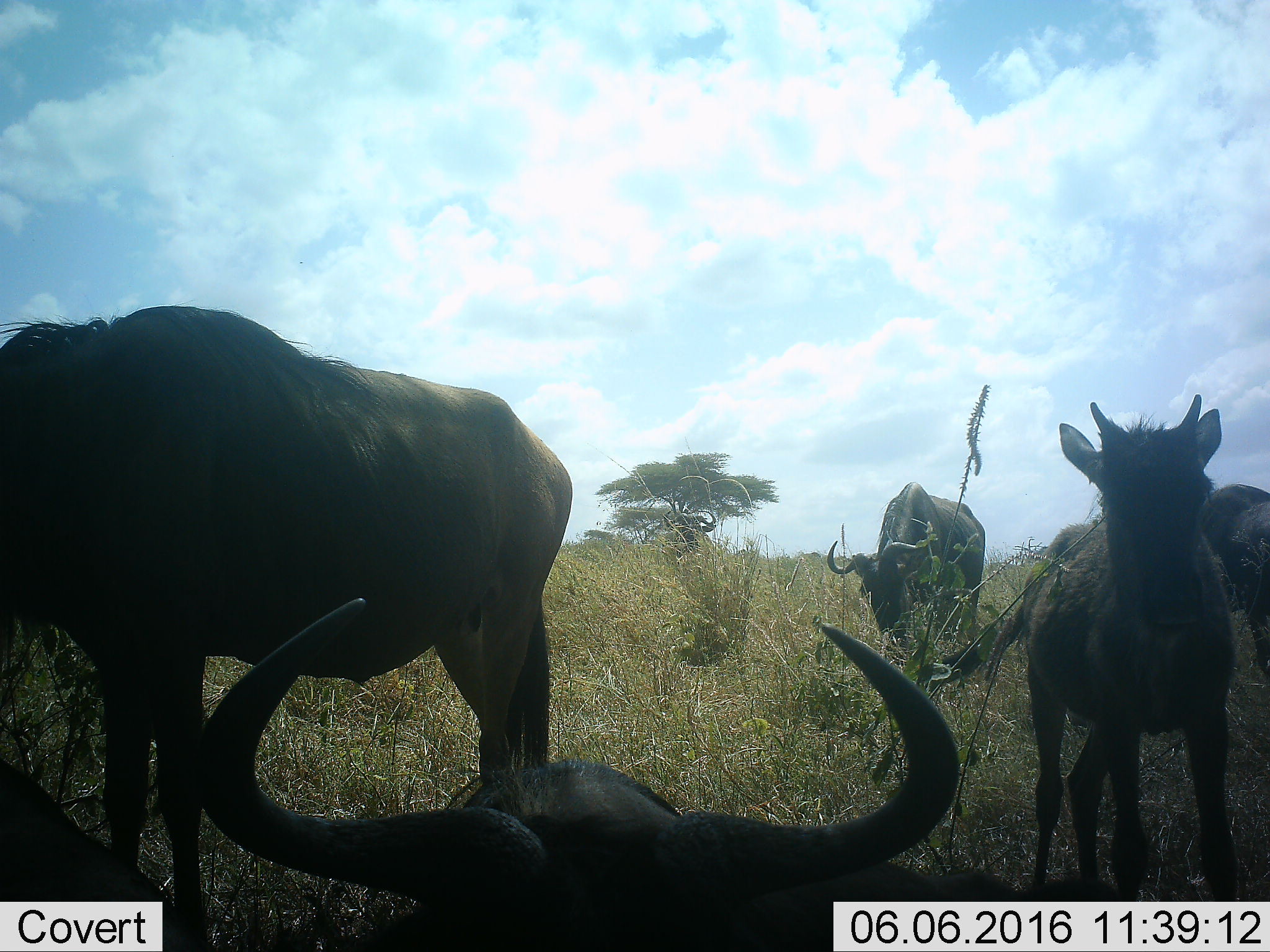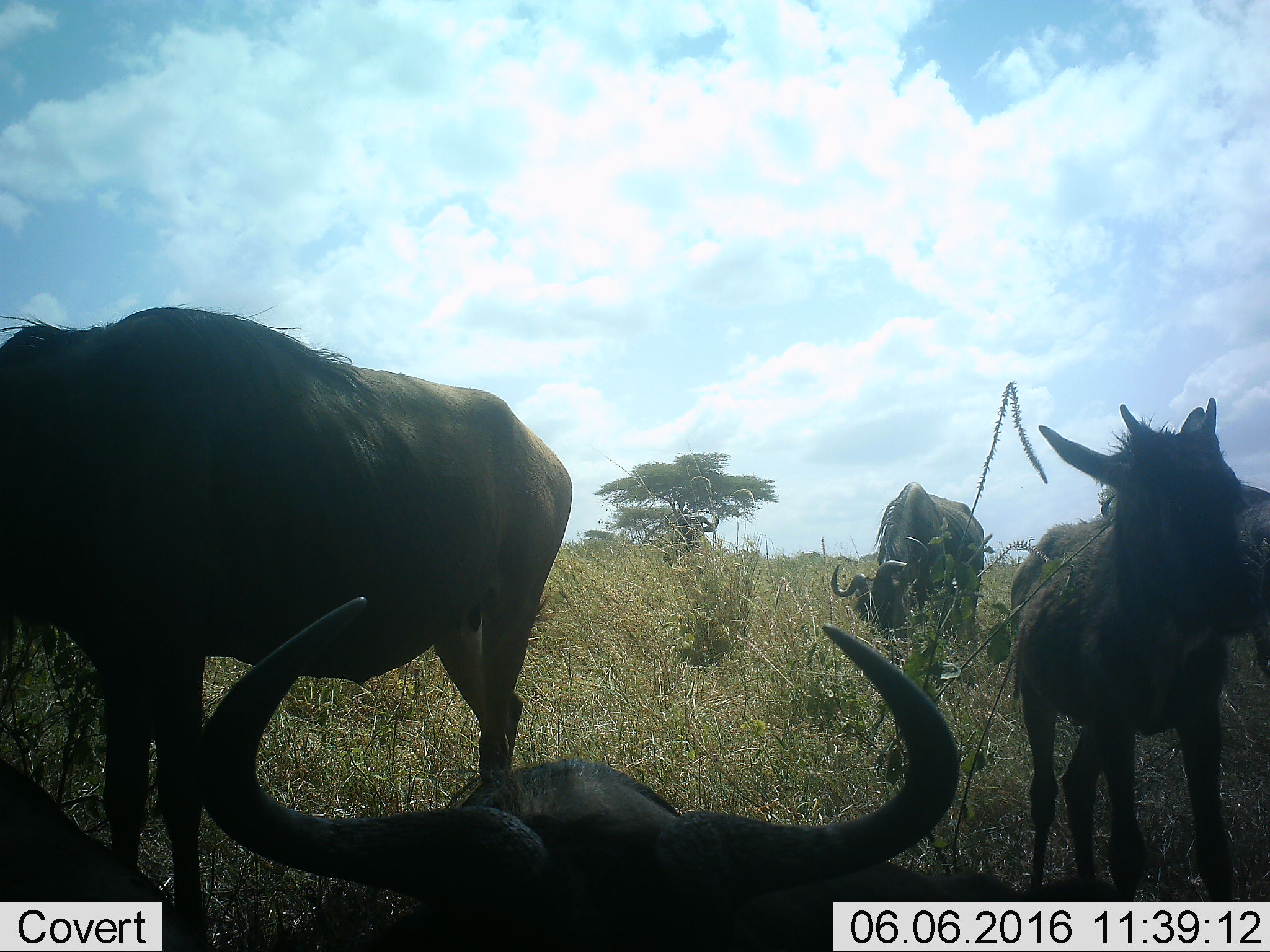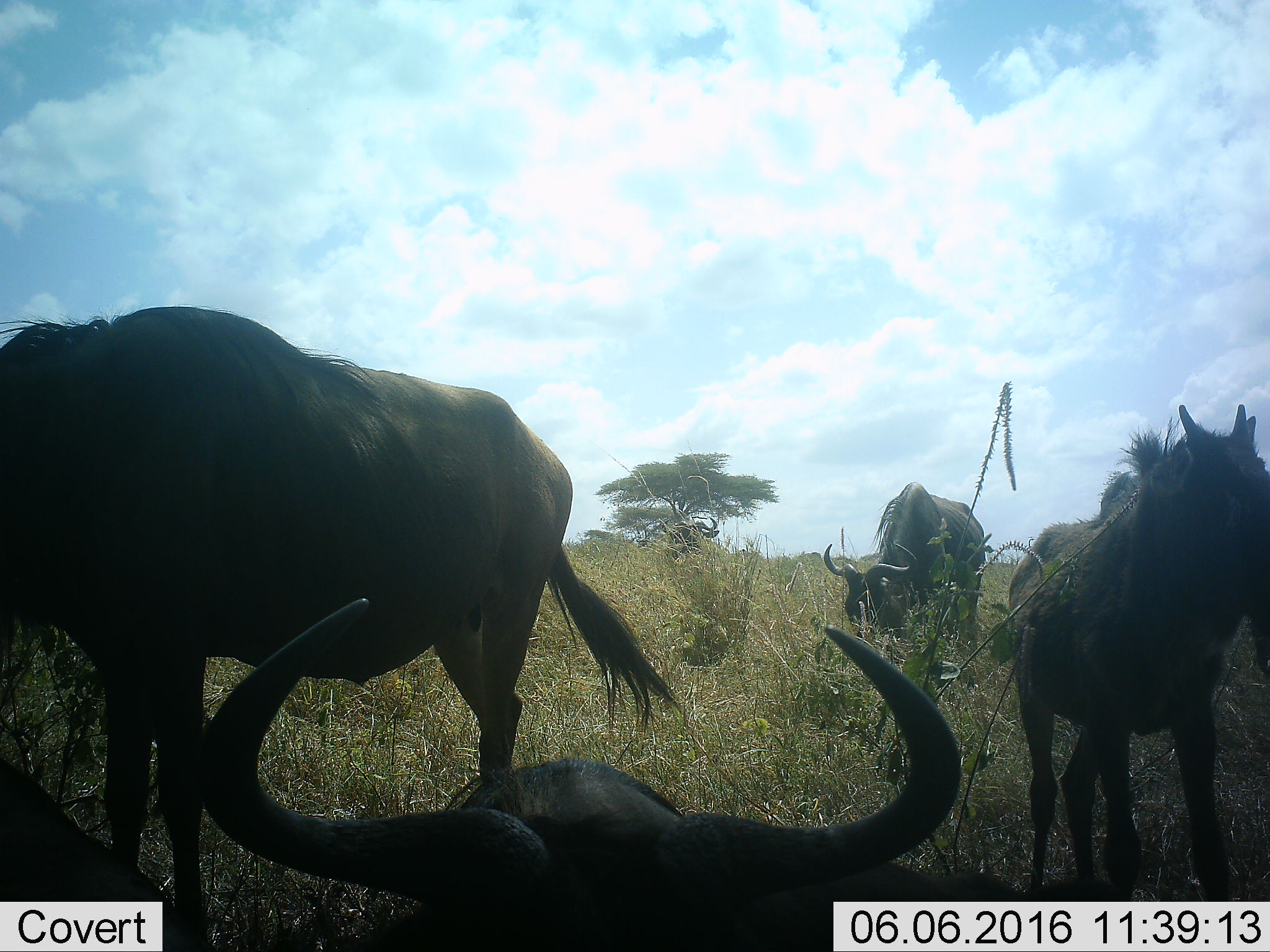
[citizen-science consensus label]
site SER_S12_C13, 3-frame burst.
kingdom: Animalia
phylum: Chordata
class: Mammalia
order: Artiodactyla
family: Bovidae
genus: Connochaetes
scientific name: Connochaetes taurinus taurinus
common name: blue wildebeest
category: wildebeestblue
Wildebeestblue (blue wildebeest) (Connochaetes taurinus taurinus), count 6. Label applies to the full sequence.